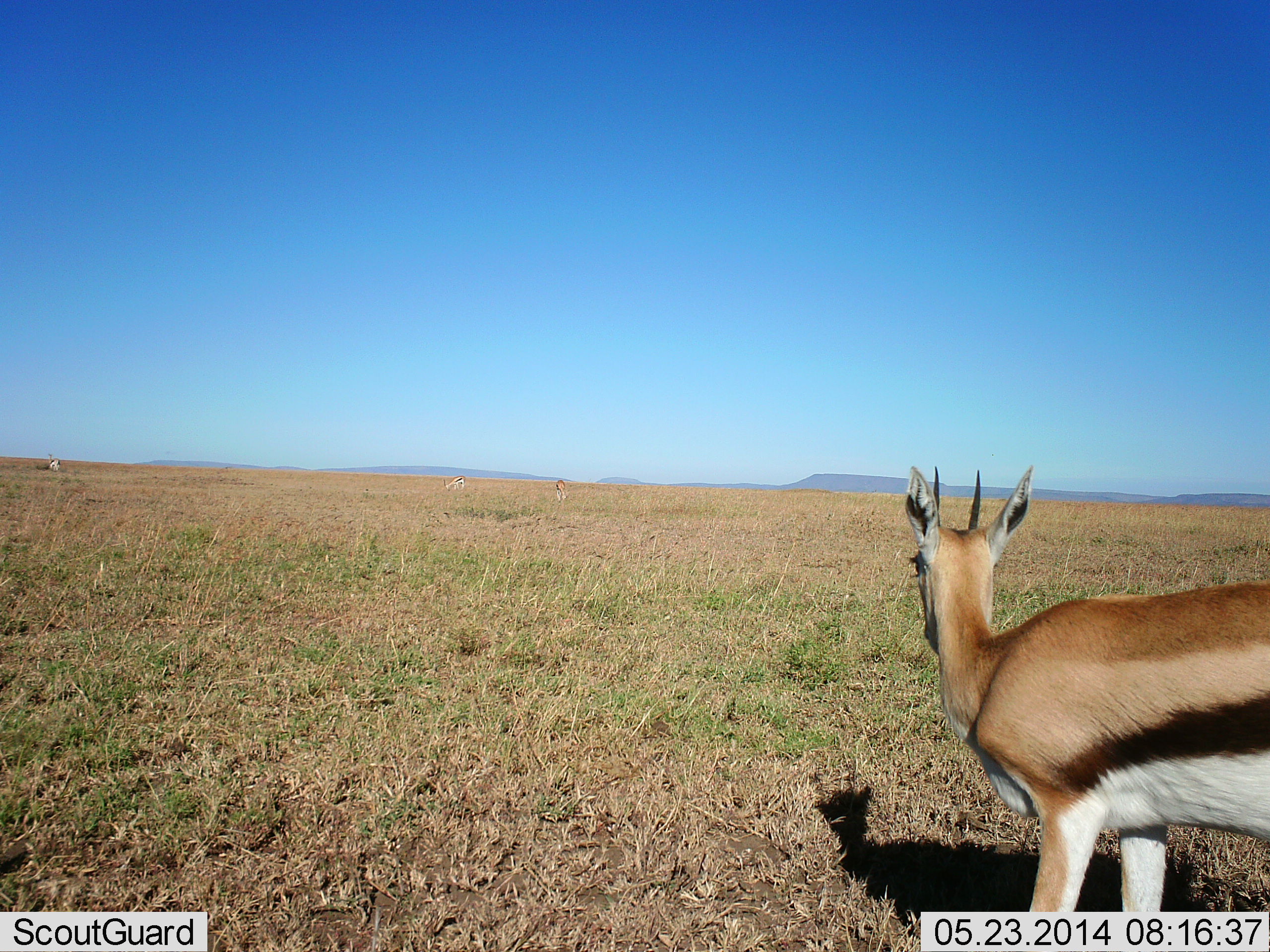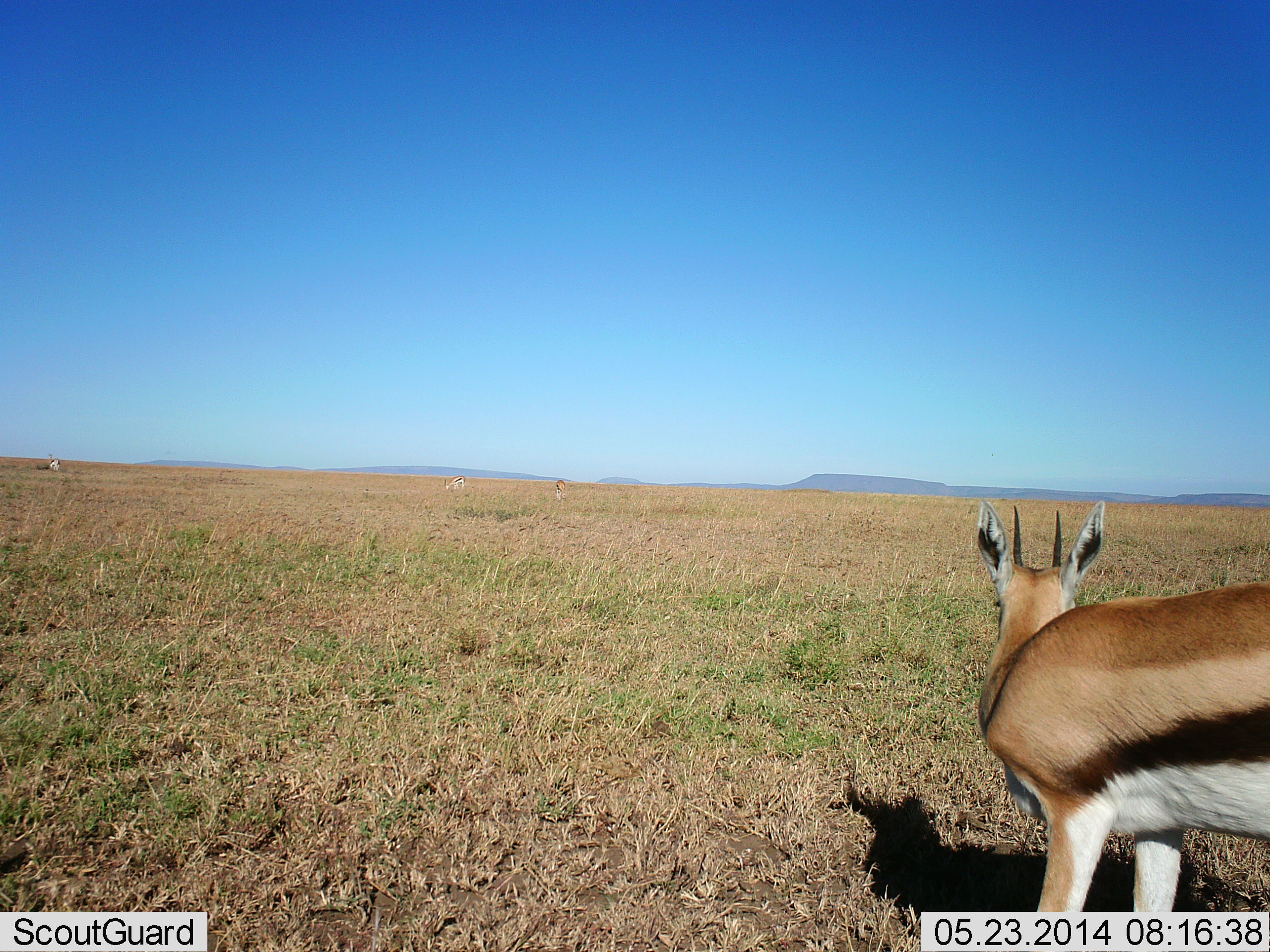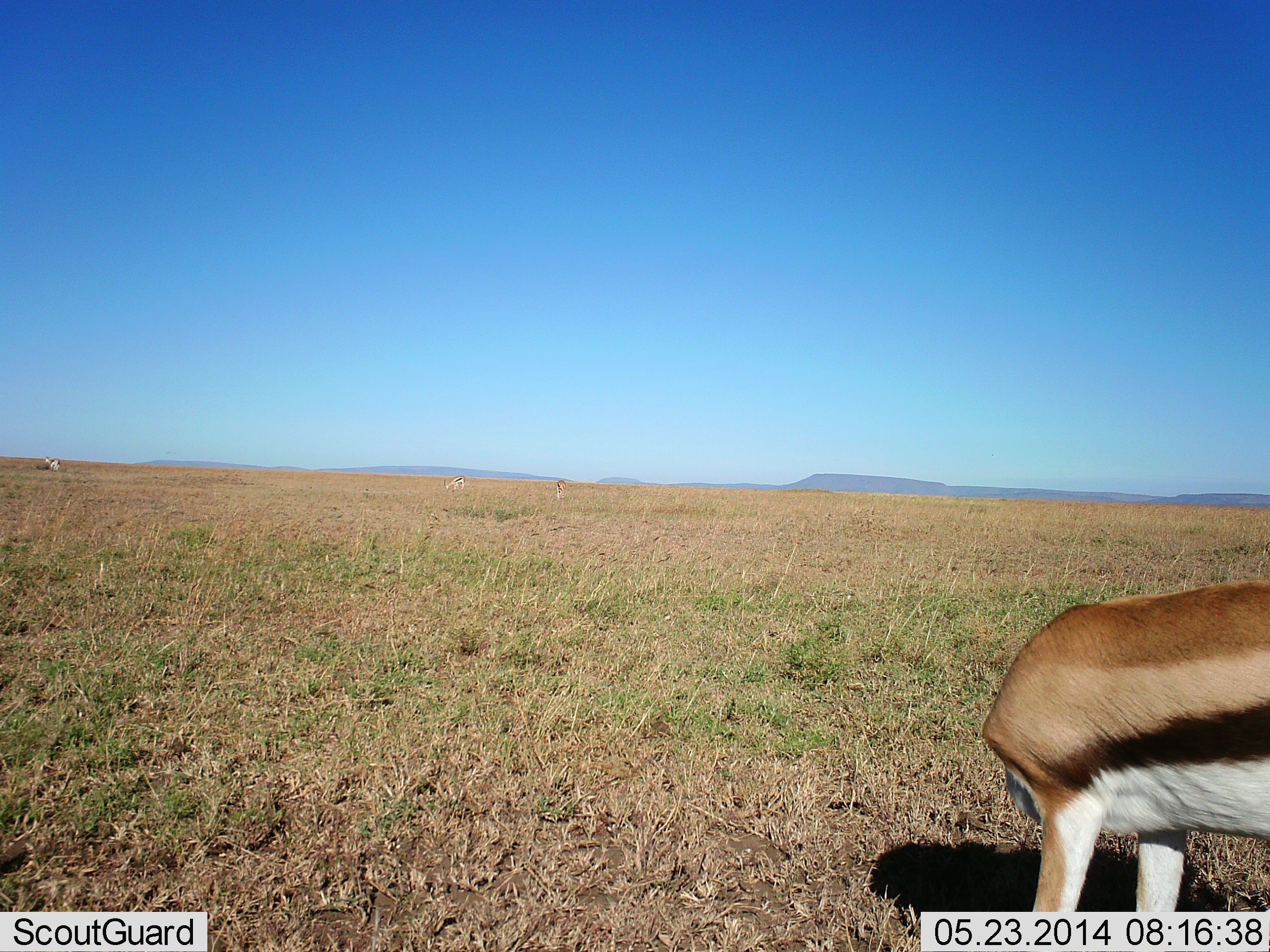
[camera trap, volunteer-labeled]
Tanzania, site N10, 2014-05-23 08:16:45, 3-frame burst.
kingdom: Animalia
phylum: Chordata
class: Mammalia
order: Artiodactyla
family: Bovidae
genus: Eudorcas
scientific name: Eudorcas thomsonii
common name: thomson's gazelle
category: gazellethomsons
Gazellethomsons (thomson's gazelle) (Eudorcas thomsonii), count 1. Behavior (volunteer vote fractions): standing 100%, resting 0%, moving 0%, interacting 0%. Young present (vote fraction): 0%. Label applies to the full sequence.